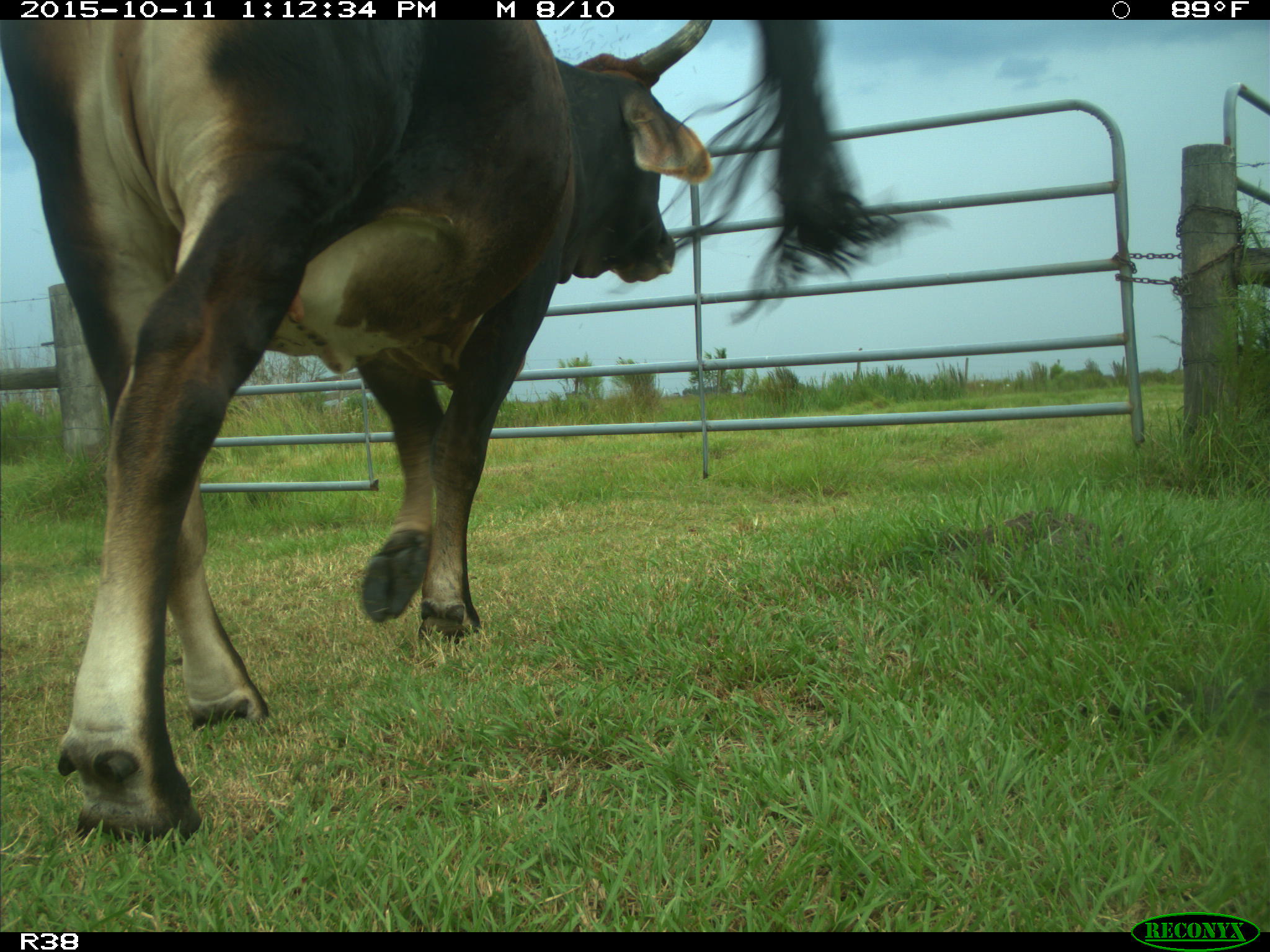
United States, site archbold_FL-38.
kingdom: Animalia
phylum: Chordata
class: Mammalia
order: Artiodactyla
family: Bovidae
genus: Bos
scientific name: Bos taurus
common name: domestic cow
Bos taurus (domestic cow).